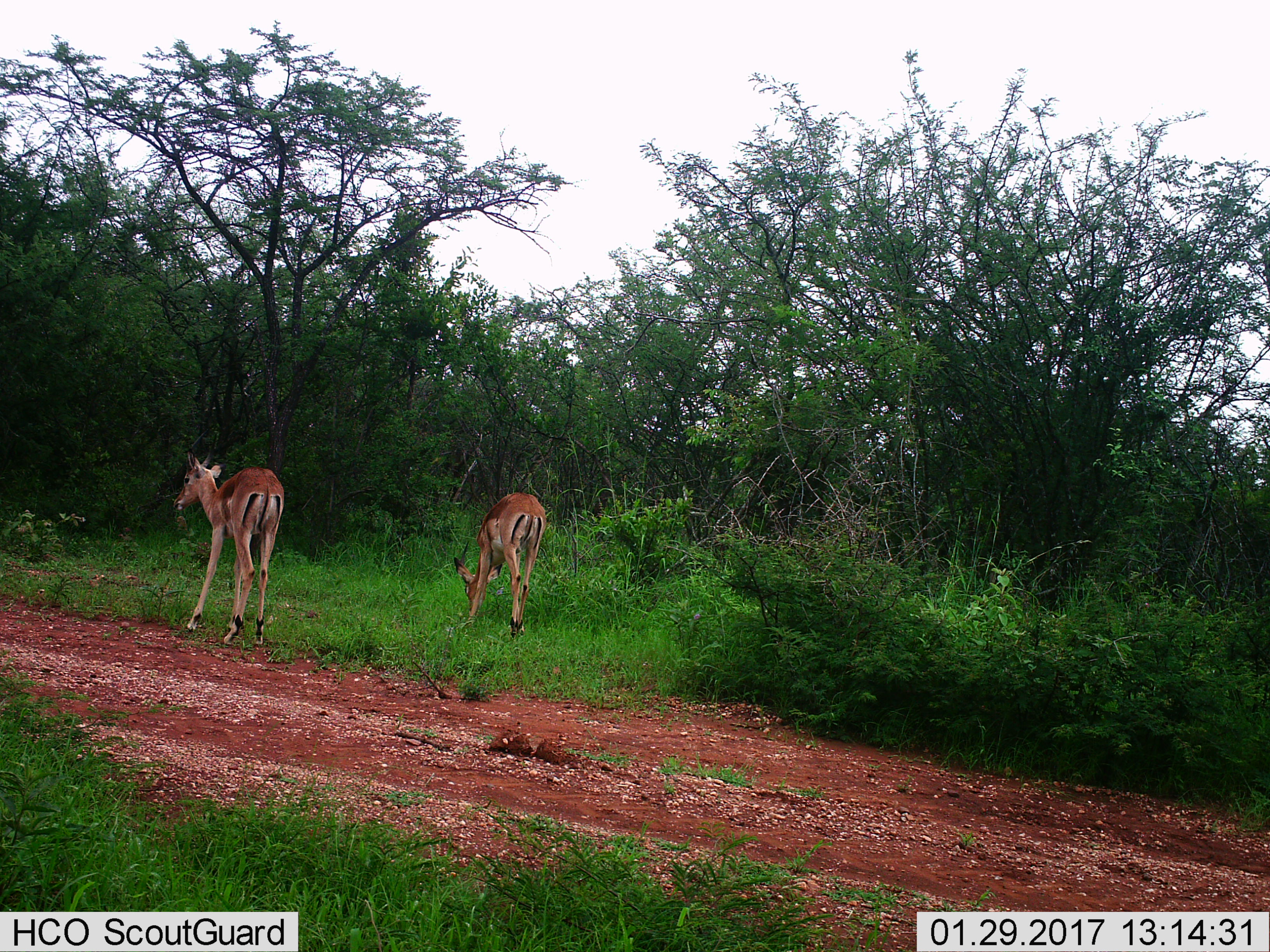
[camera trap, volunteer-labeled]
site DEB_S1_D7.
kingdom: Animalia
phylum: Chordata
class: Mammalia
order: Artiodactyla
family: Bovidae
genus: Aepyceros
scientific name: Aepyceros melampus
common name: impala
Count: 2.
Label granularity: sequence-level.